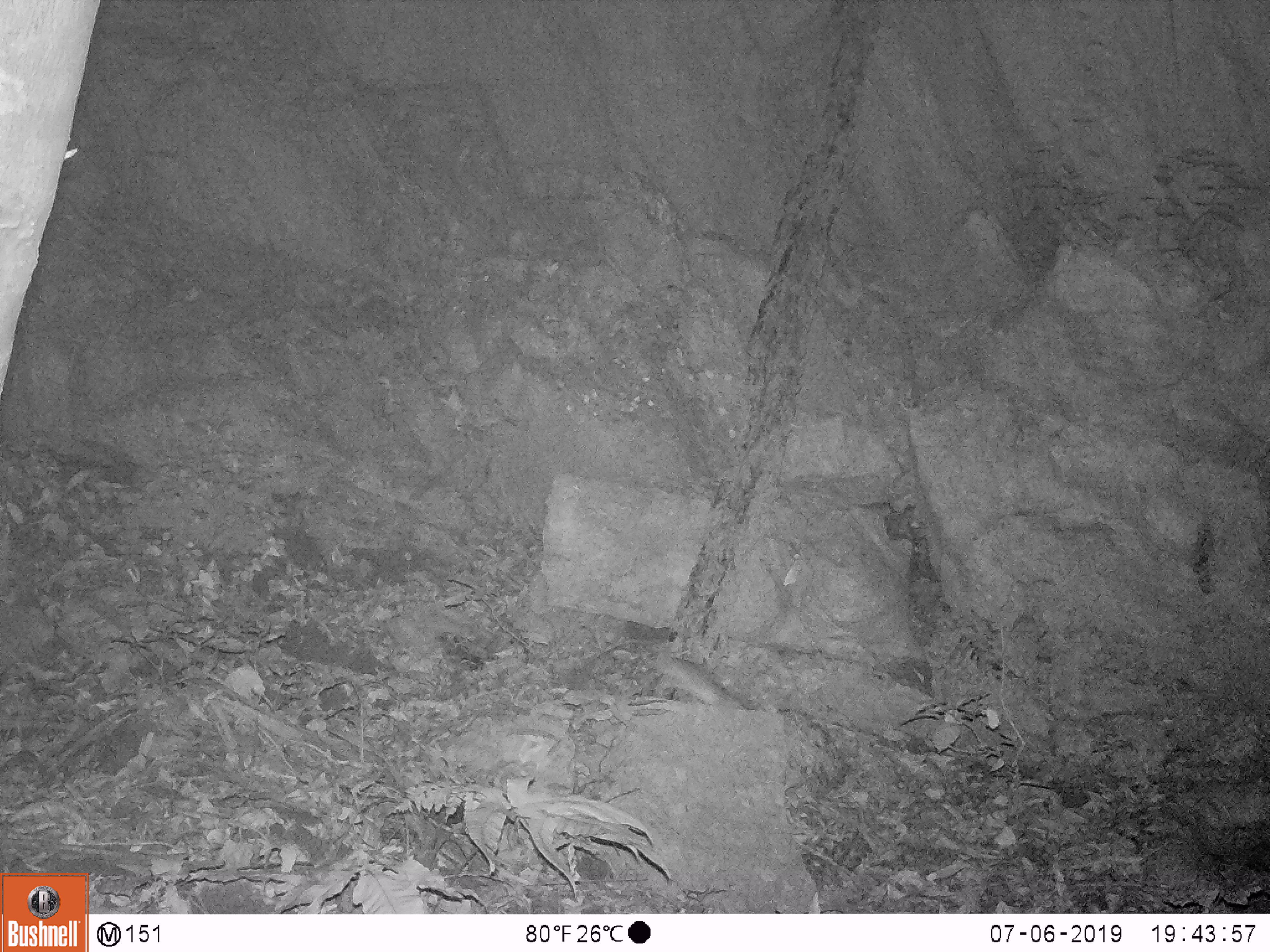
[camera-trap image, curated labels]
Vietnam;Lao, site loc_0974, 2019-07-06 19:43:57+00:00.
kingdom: Animalia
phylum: Chordata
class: Mammalia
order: Rodentia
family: Muridae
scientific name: Muridae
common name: old-world mice and rats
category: unidentified murid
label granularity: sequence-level